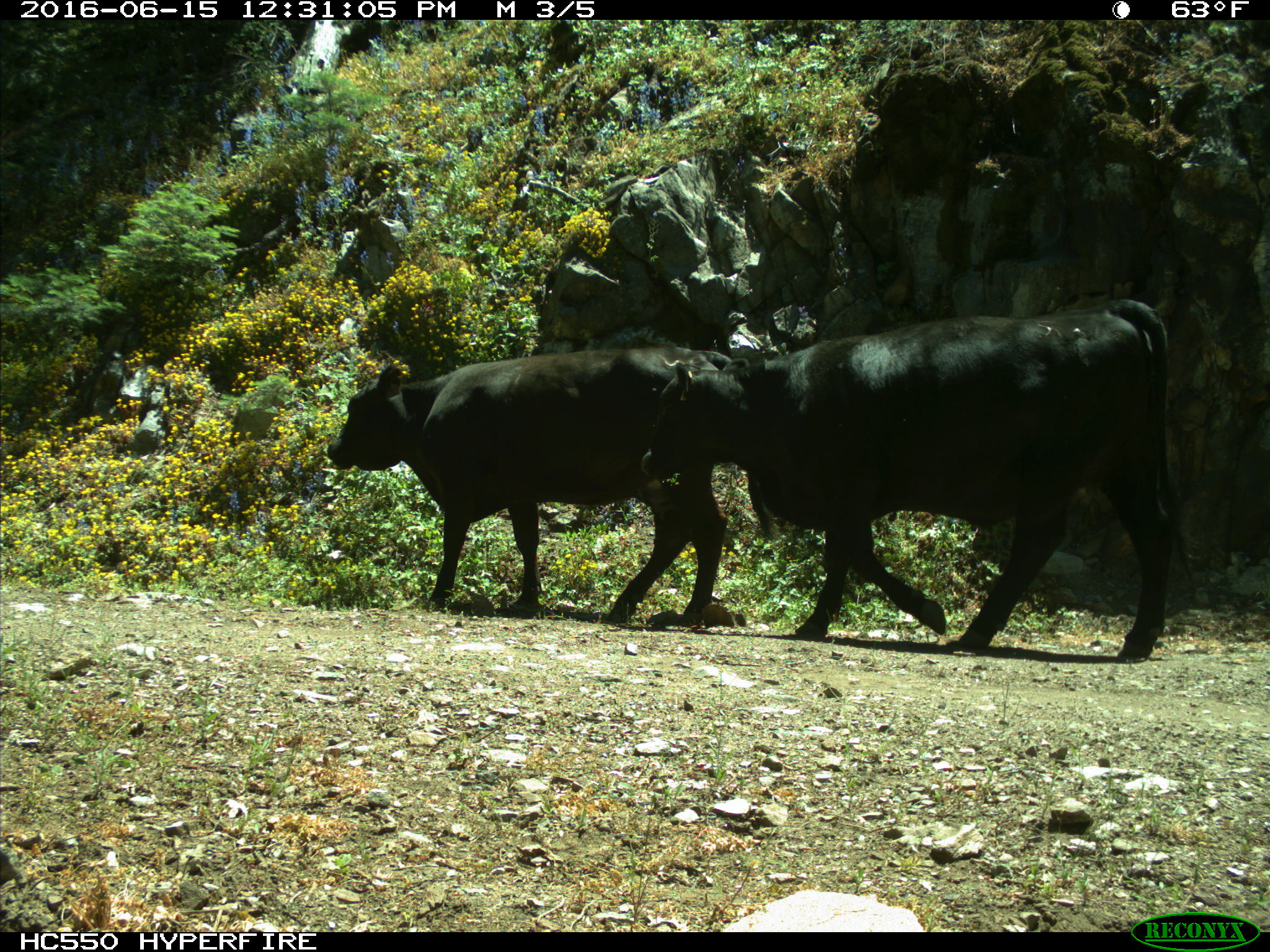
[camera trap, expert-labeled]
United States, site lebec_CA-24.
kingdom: Animalia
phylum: Chordata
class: Mammalia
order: Artiodactyla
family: Bovidae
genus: Bos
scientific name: Bos taurus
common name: domestic cow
Bos taurus (domestic cow).